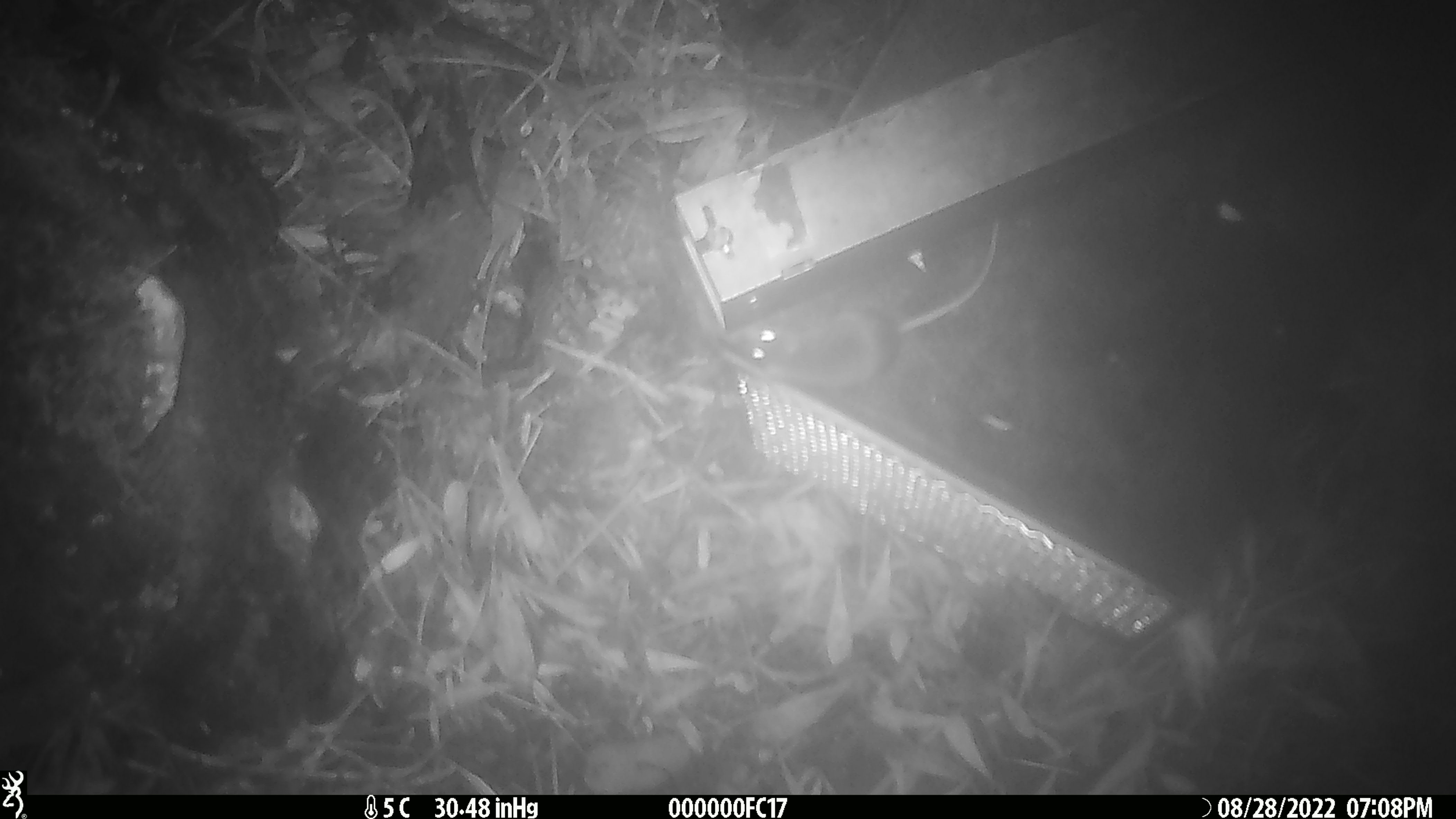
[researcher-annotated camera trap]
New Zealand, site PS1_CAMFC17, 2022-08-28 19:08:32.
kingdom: Animalia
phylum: Chordata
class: Mammalia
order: Rodentia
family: Muridae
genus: Mus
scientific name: Mus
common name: mouse